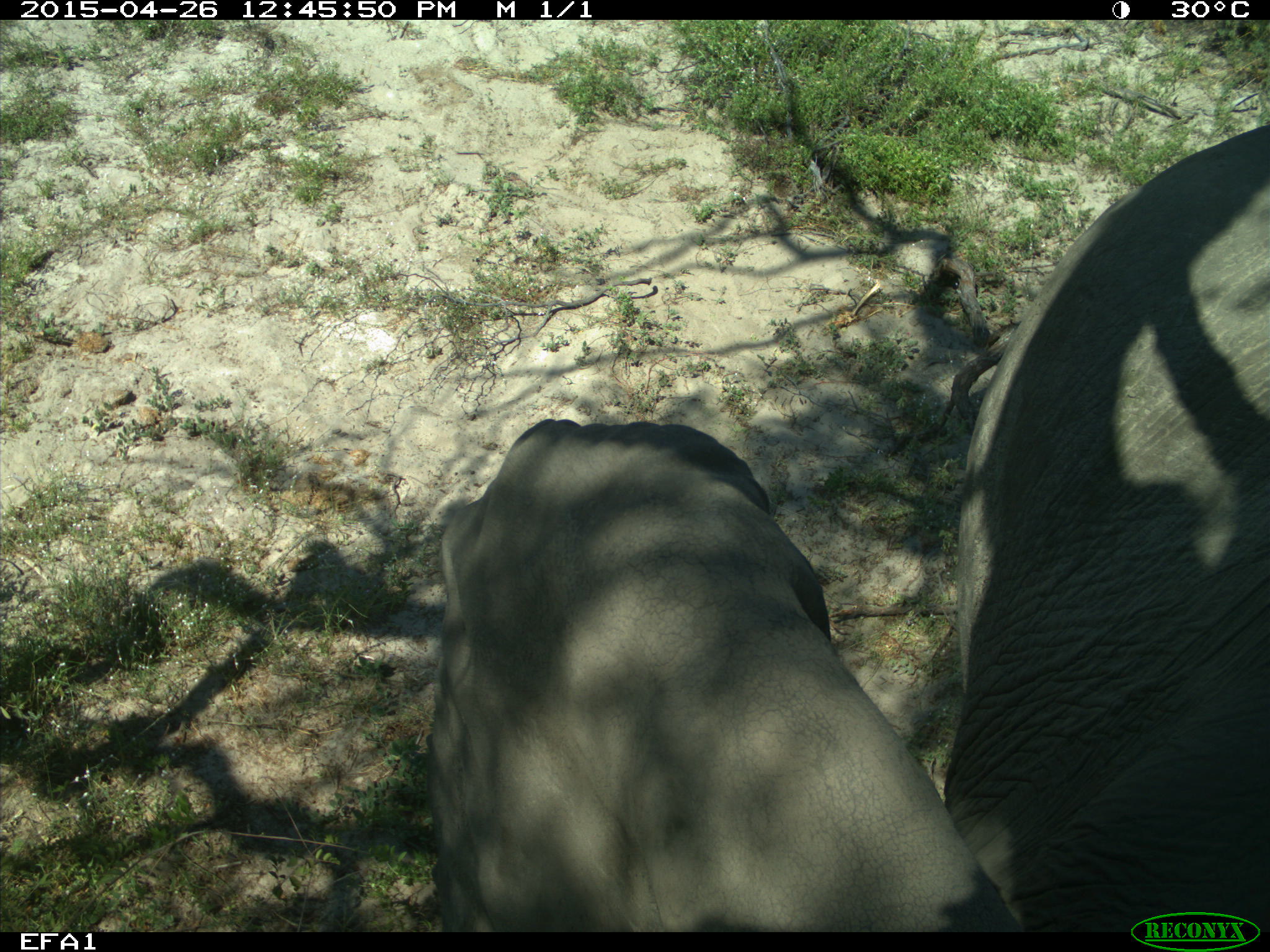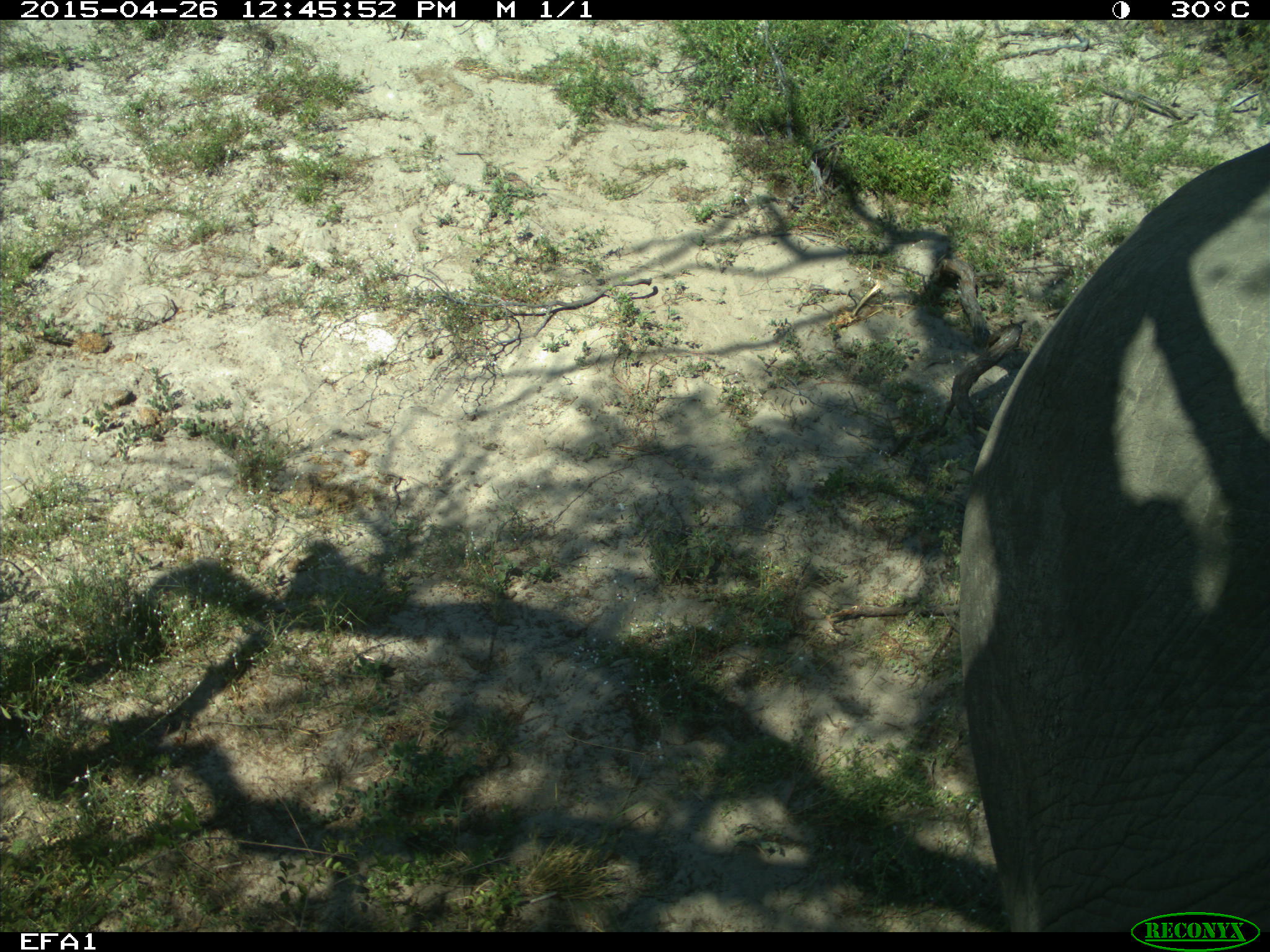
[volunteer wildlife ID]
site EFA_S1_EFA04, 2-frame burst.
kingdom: Animalia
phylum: Chordata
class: Mammalia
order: Proboscidea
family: Elephantidae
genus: Loxodonta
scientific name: Loxodonta africana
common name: african bush elephant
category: elephant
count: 1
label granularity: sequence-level